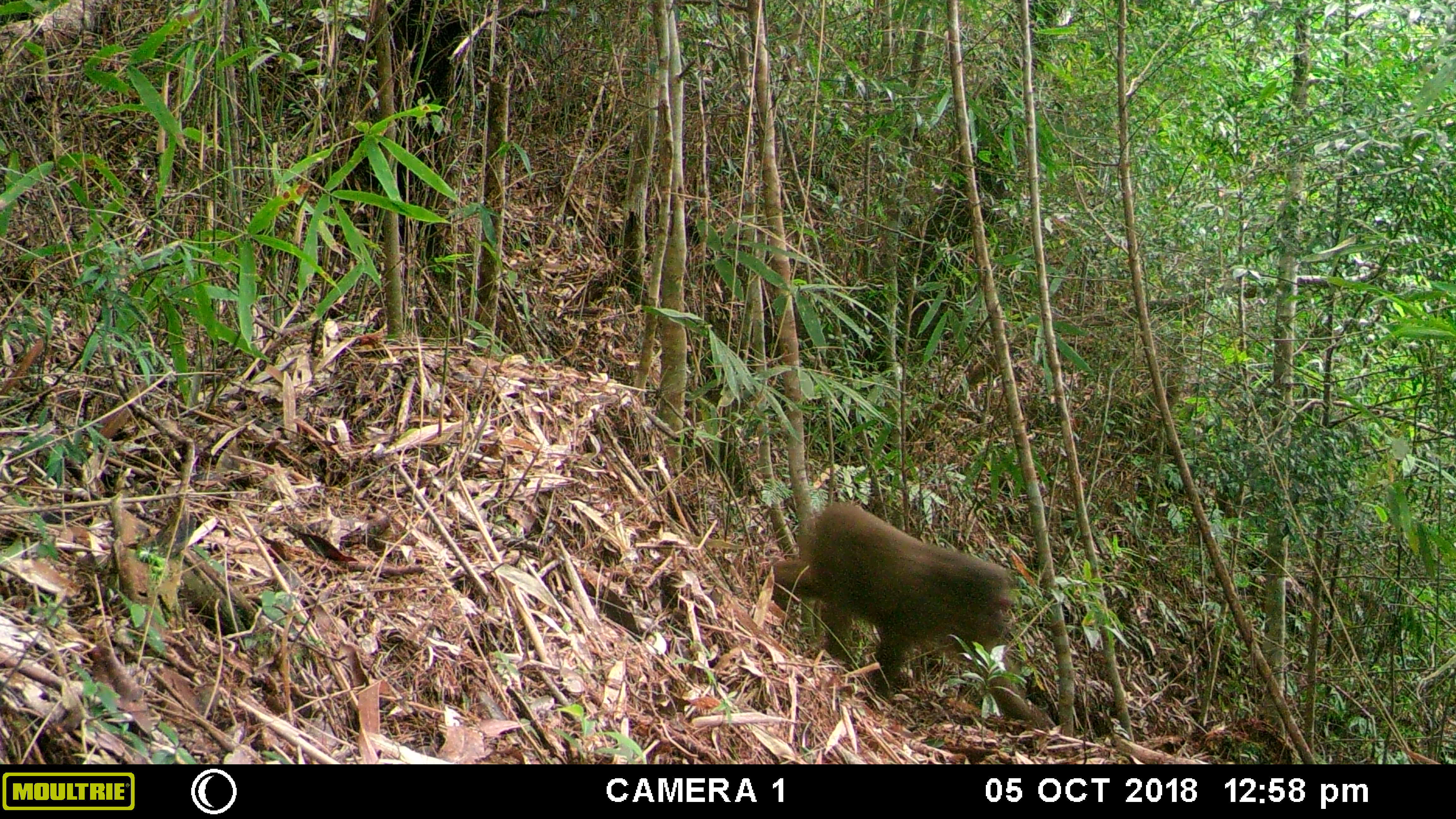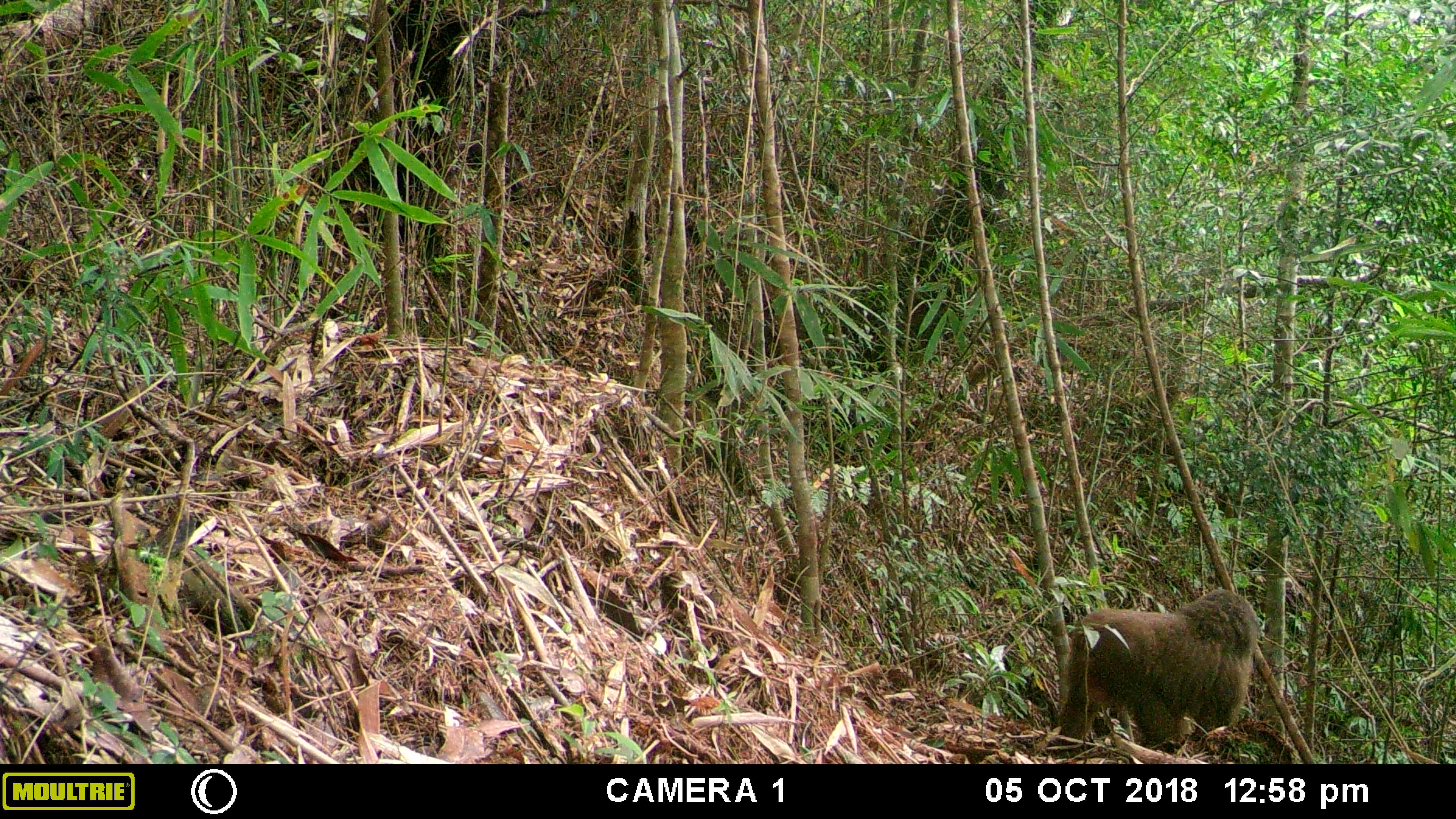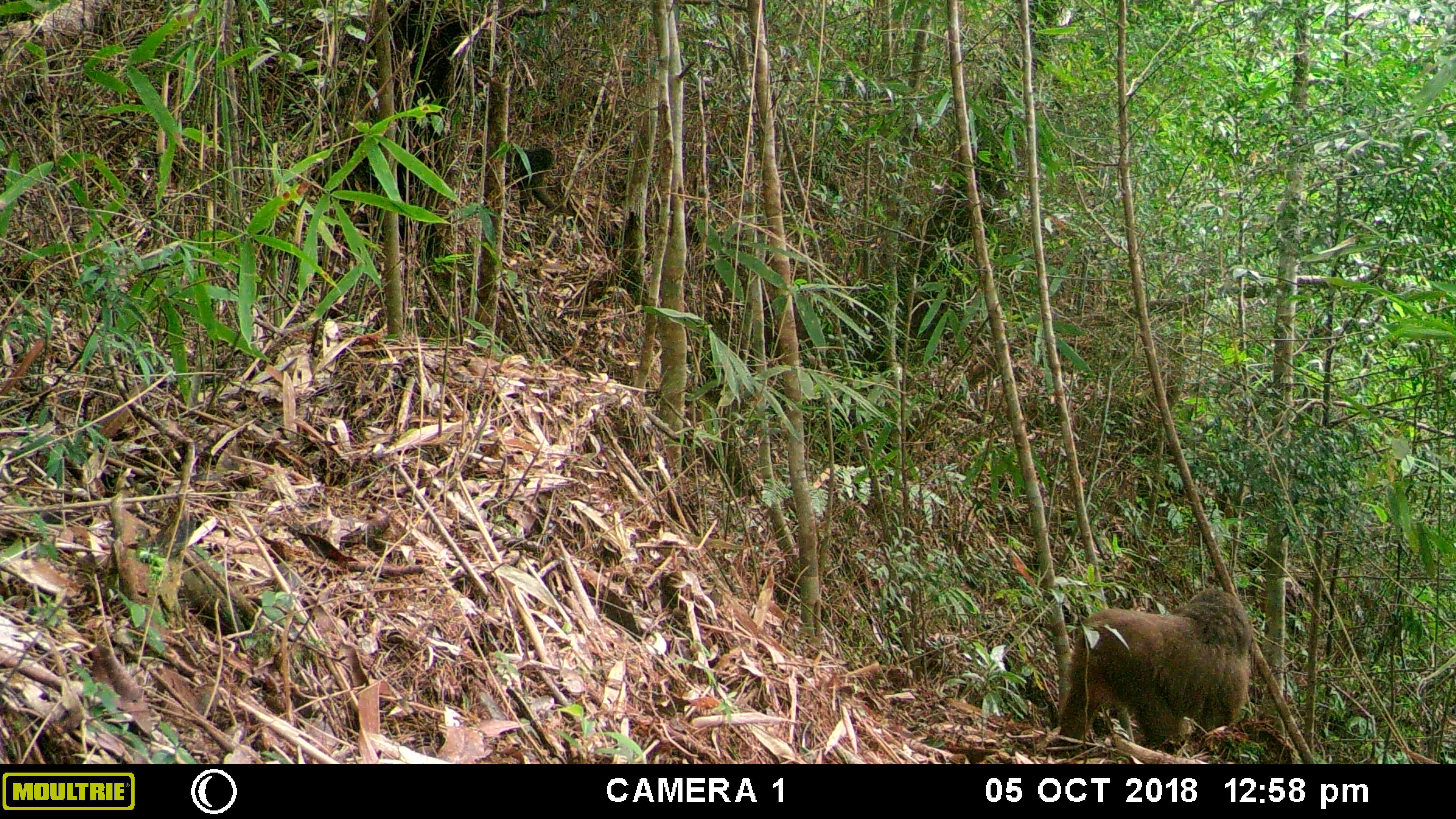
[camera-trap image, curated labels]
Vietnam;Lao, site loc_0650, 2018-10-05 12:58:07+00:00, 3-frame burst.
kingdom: Animalia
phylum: Chordata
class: Mammalia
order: Primates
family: Cercopithecidae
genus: Macaca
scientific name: Macaca arctoides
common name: stump-tailed macaque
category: stump tailed macaque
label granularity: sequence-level